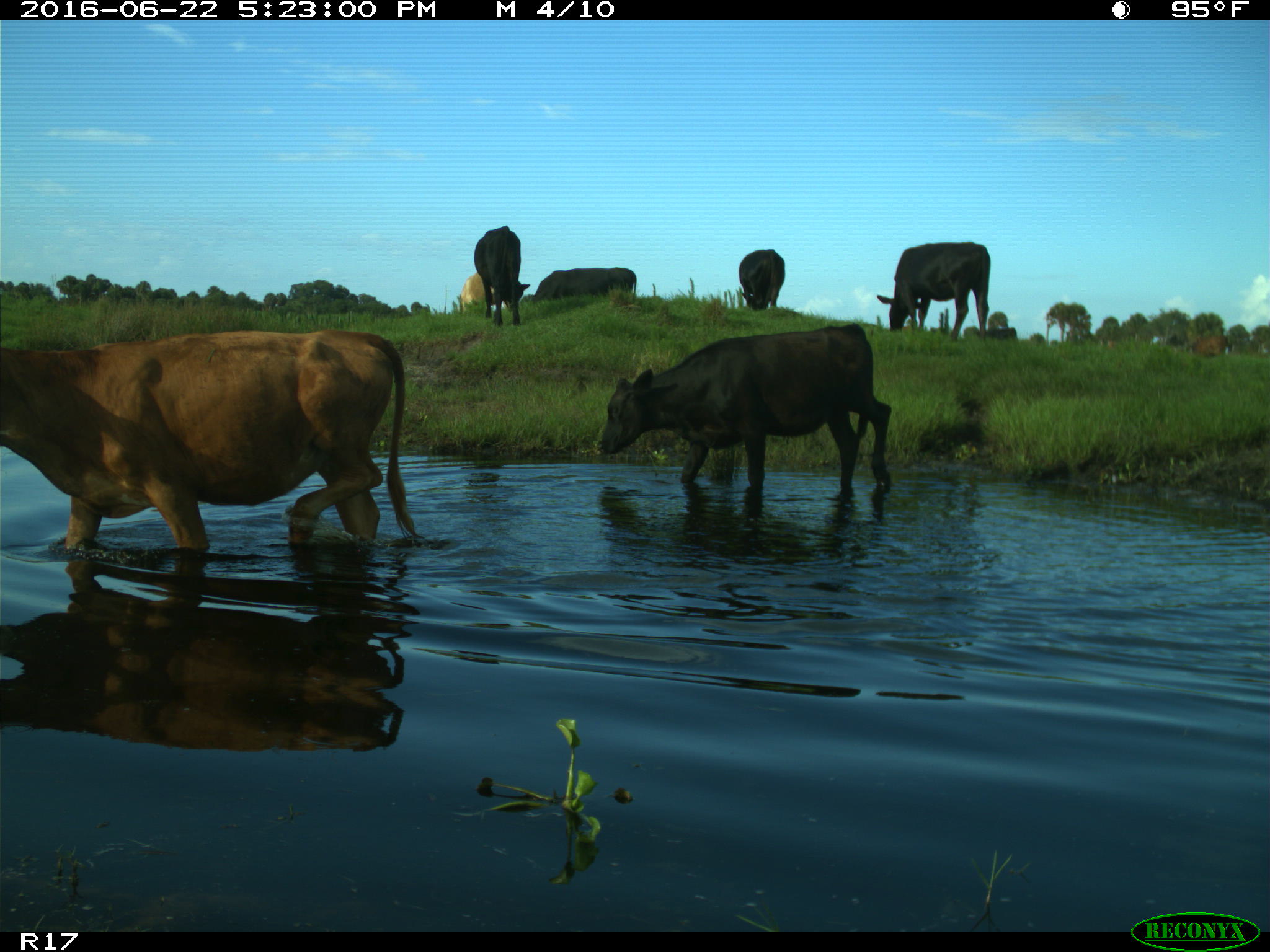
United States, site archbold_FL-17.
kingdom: Animalia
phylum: Chordata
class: Mammalia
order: Artiodactyla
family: Bovidae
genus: Bos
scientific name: Bos taurus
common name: domestic cow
Bos taurus (domestic cow).